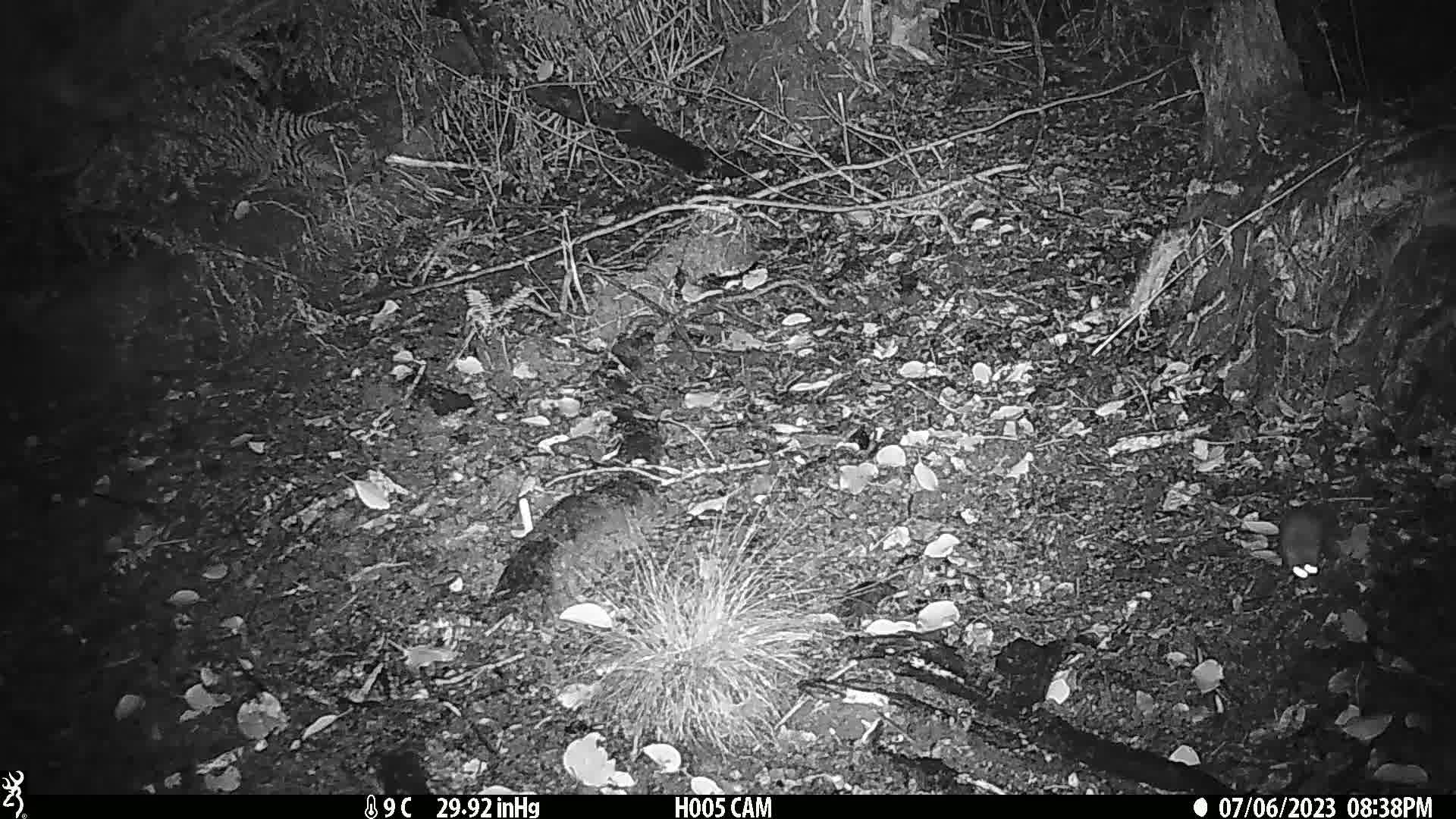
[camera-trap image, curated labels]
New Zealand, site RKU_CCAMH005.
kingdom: Animalia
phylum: Chordata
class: Mammalia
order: Rodentia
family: Muridae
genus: Rattus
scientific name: Rattus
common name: rat